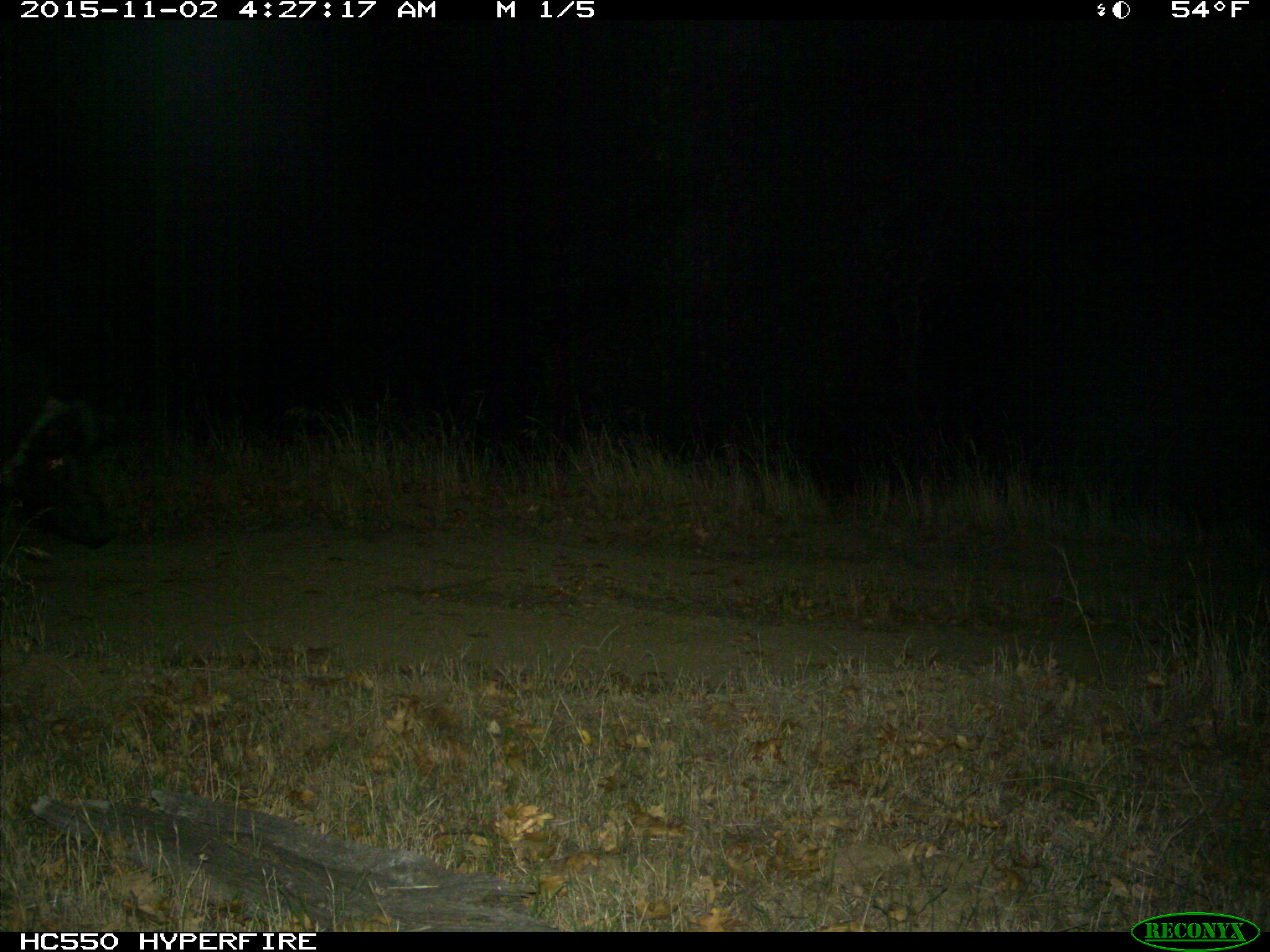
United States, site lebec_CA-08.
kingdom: Animalia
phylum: Chordata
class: Mammalia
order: Artiodactyla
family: Suidae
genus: Sus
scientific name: Sus scrofa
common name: wild boar